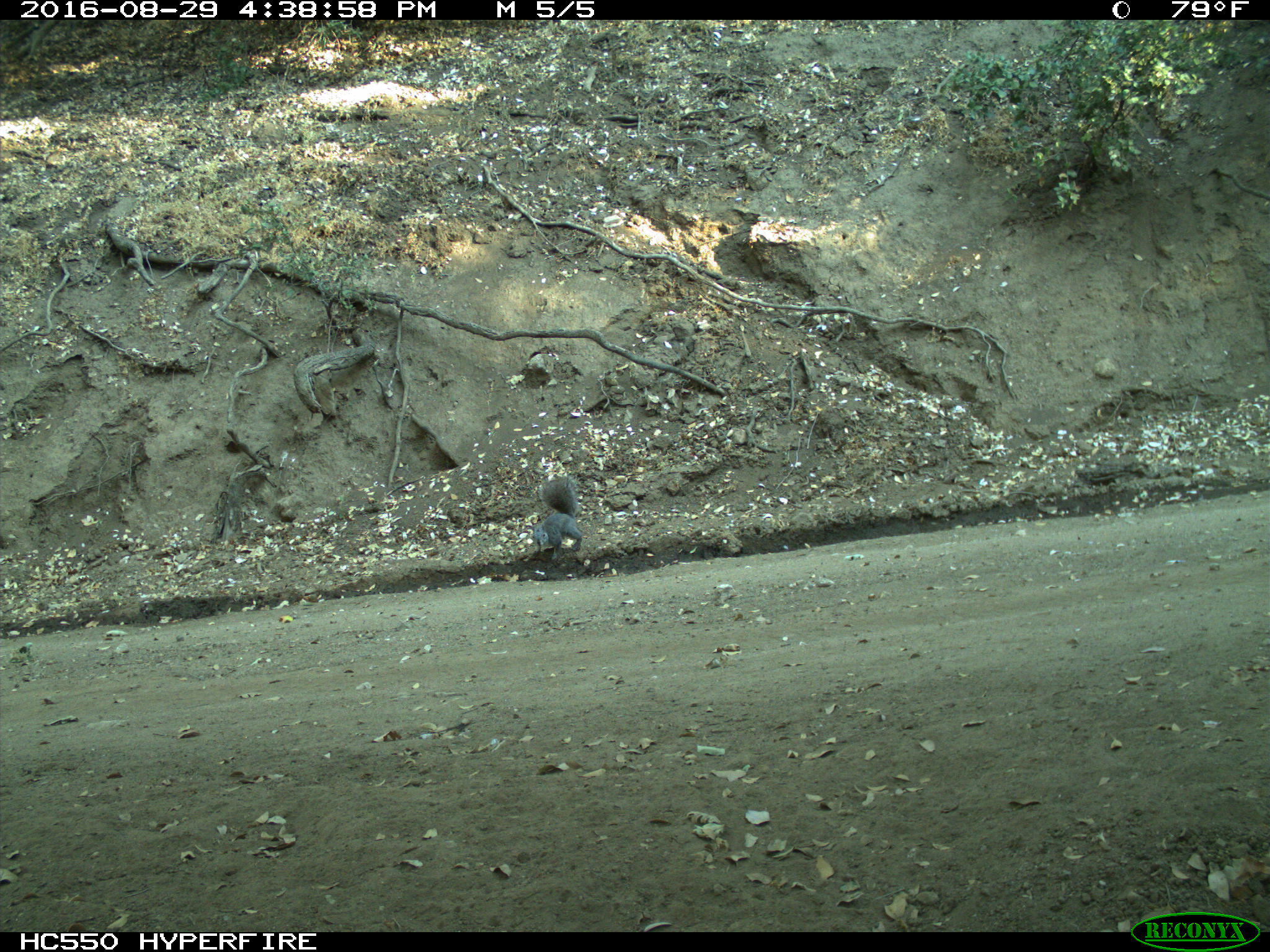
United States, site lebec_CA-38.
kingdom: Animalia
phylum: Chordata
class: Mammalia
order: Rodentia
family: Sciuridae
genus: Sciurus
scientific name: Sciurus carolinensis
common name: eastern gray squirrel